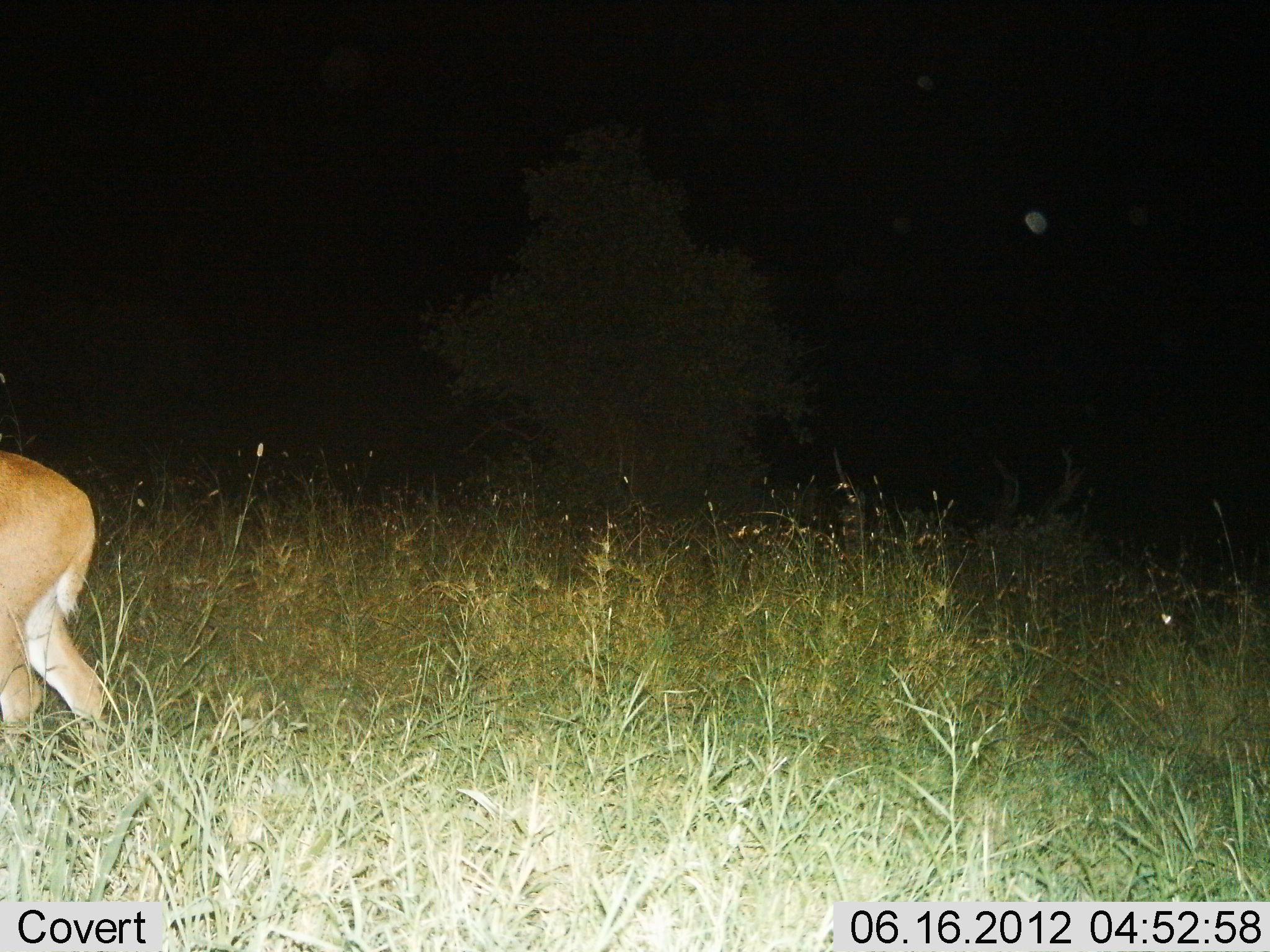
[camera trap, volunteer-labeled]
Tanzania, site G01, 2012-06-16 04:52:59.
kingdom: Animalia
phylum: Chordata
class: Mammalia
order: Artiodactyla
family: Bovidae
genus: Redunca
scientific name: Redunca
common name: reedbuck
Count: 1.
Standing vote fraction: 60%.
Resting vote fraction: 0%.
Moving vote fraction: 40%.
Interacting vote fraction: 0%.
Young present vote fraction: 0%.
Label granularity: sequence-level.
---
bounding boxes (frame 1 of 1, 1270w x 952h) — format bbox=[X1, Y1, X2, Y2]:
animal: bbox=[0, 445, 111, 762]